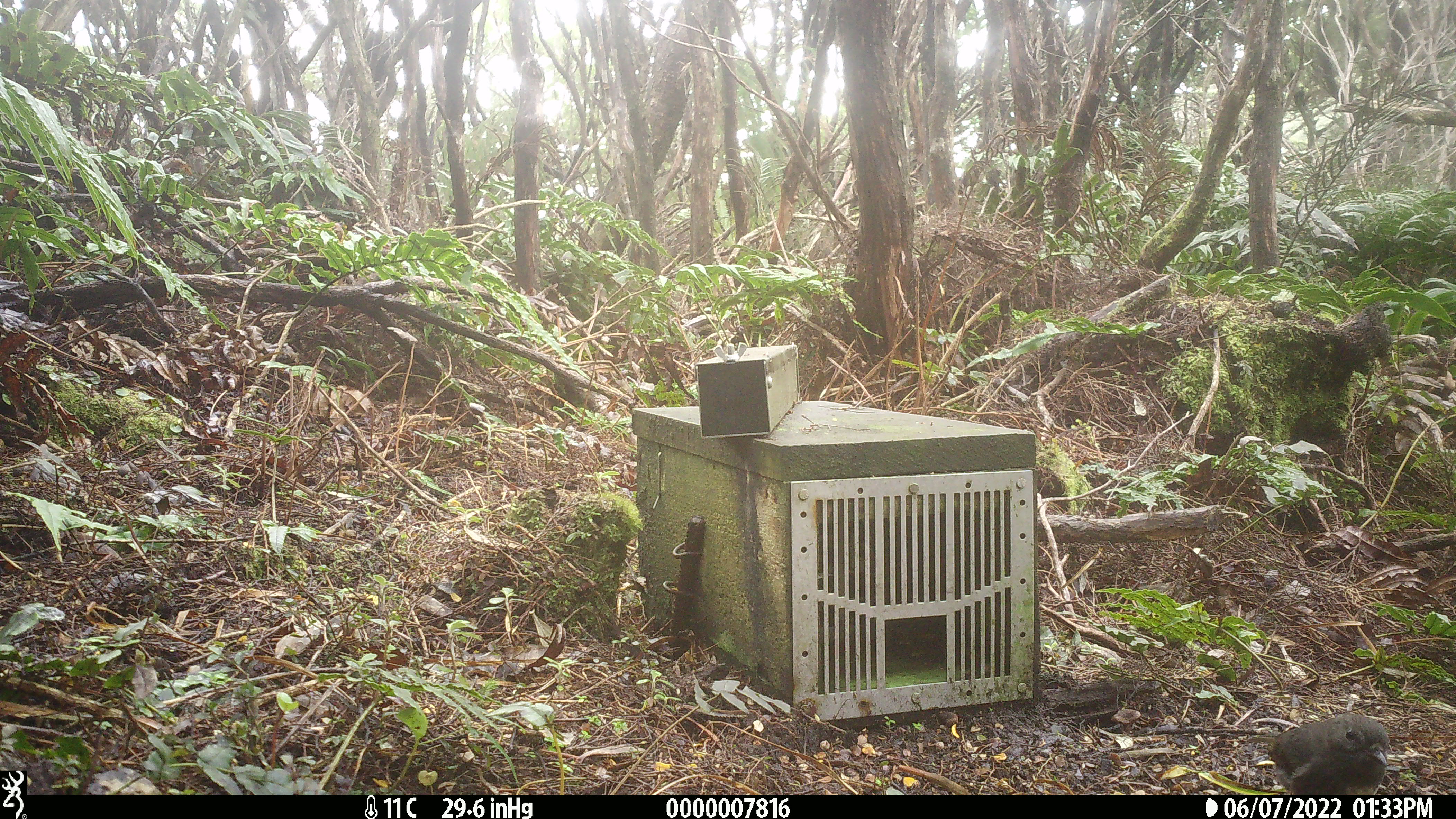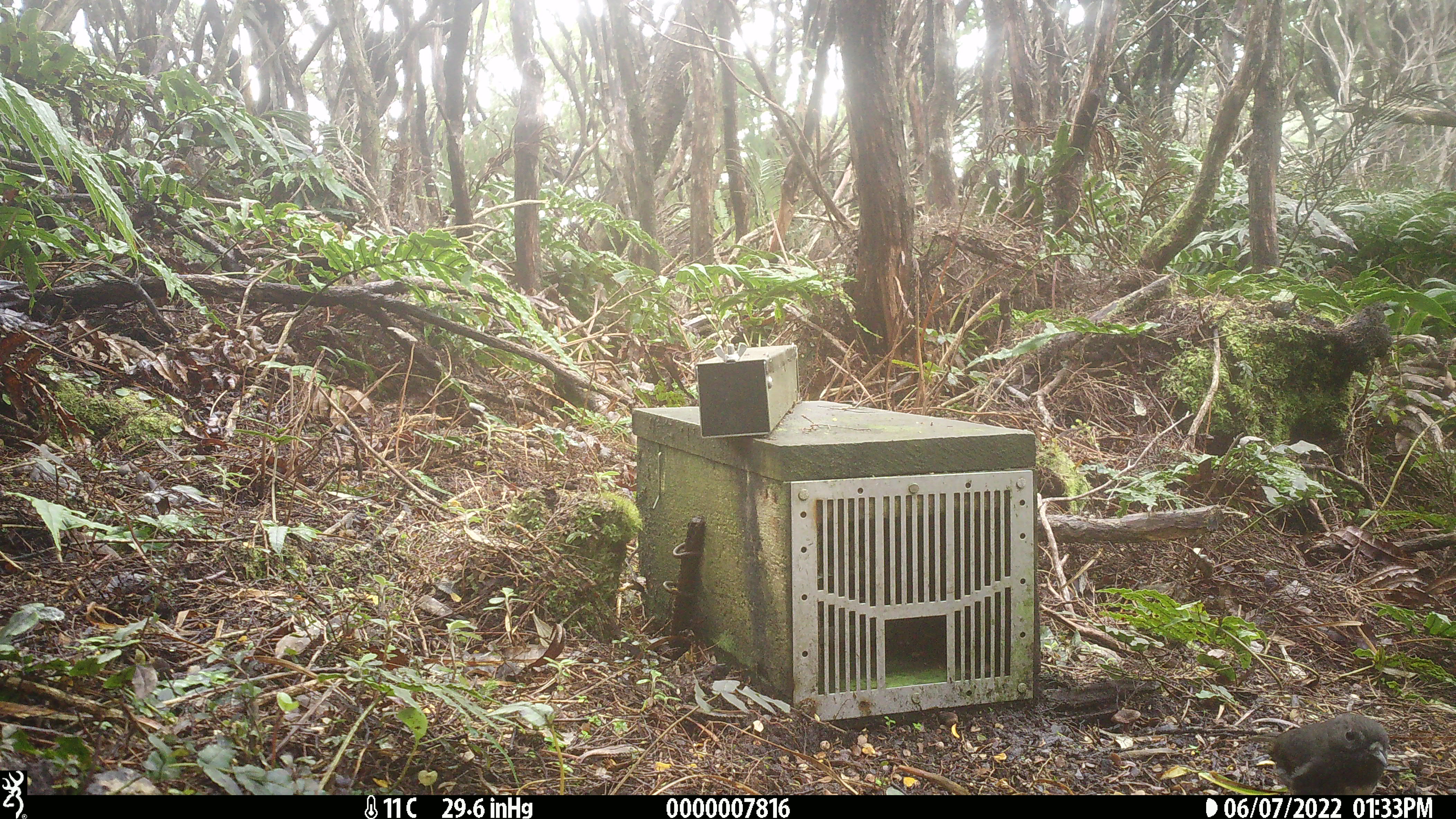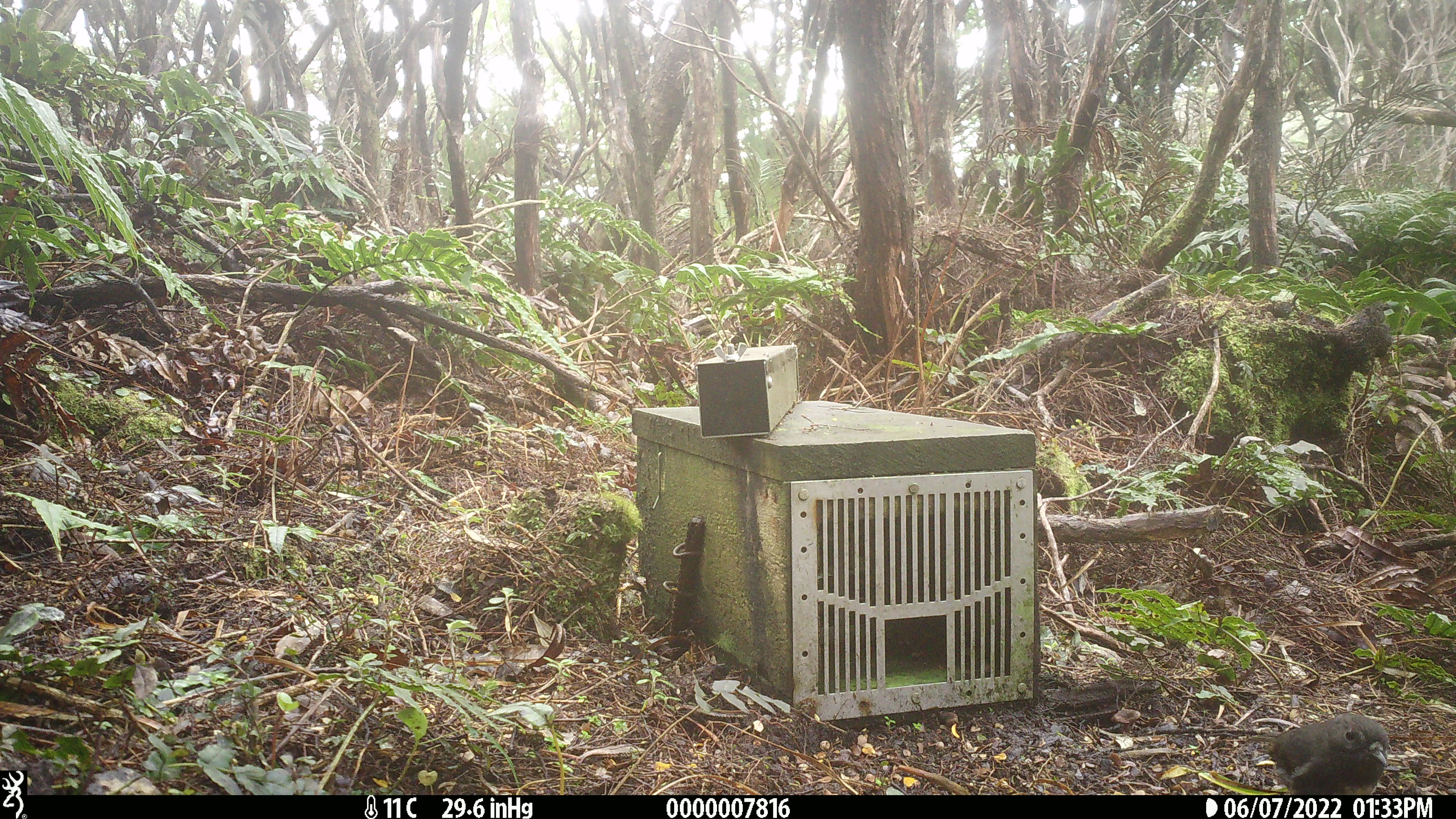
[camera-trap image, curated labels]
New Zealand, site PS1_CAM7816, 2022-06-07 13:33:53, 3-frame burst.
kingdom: Animalia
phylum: Chordata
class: Aves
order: Passeriformes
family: Petroicidae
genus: Petroica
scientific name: Petroica australis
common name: new zealand robin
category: robin